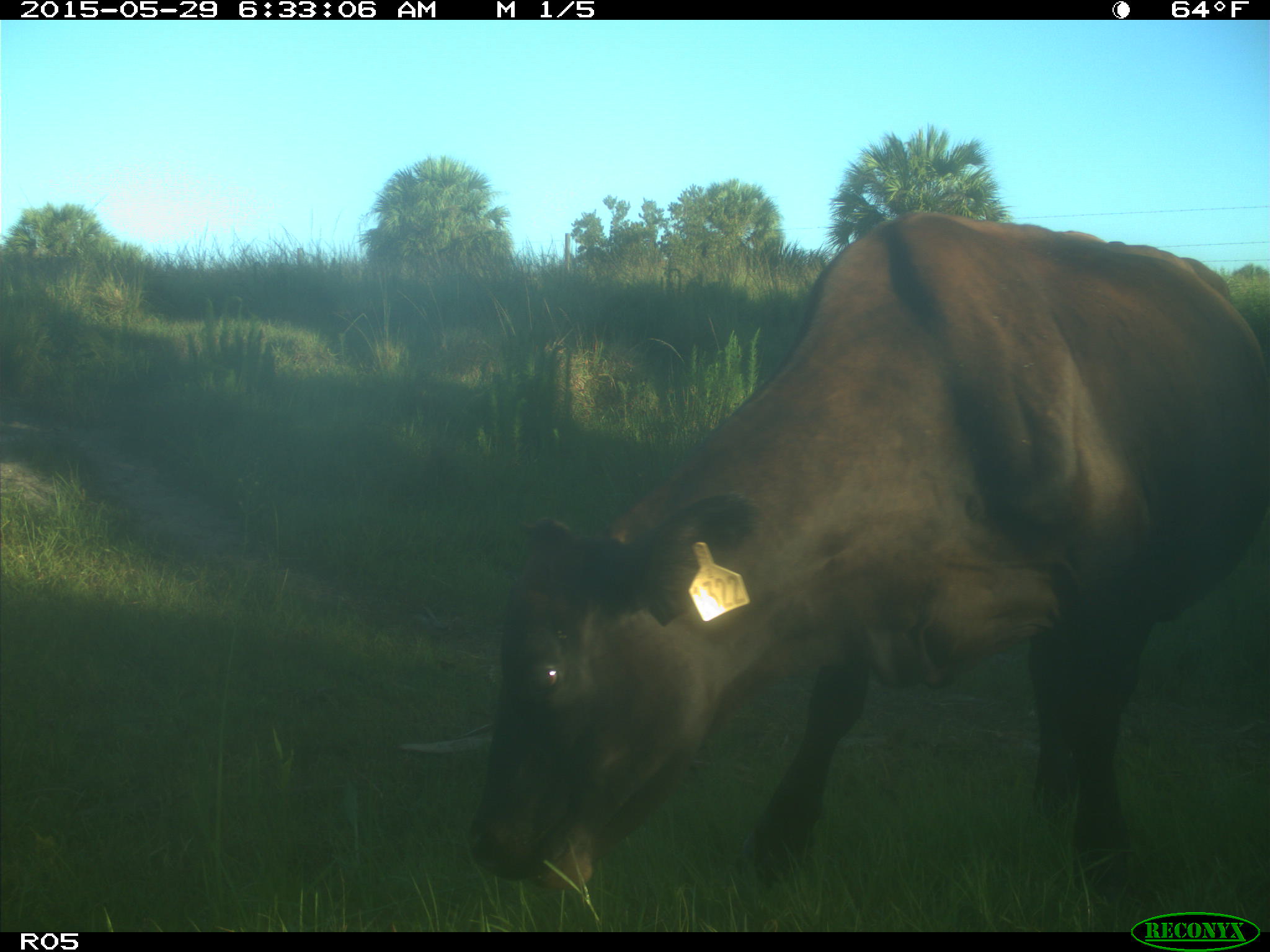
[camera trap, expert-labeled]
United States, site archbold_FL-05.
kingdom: Animalia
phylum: Chordata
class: Mammalia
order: Artiodactyla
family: Bovidae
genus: Bos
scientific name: Bos taurus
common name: domestic cow